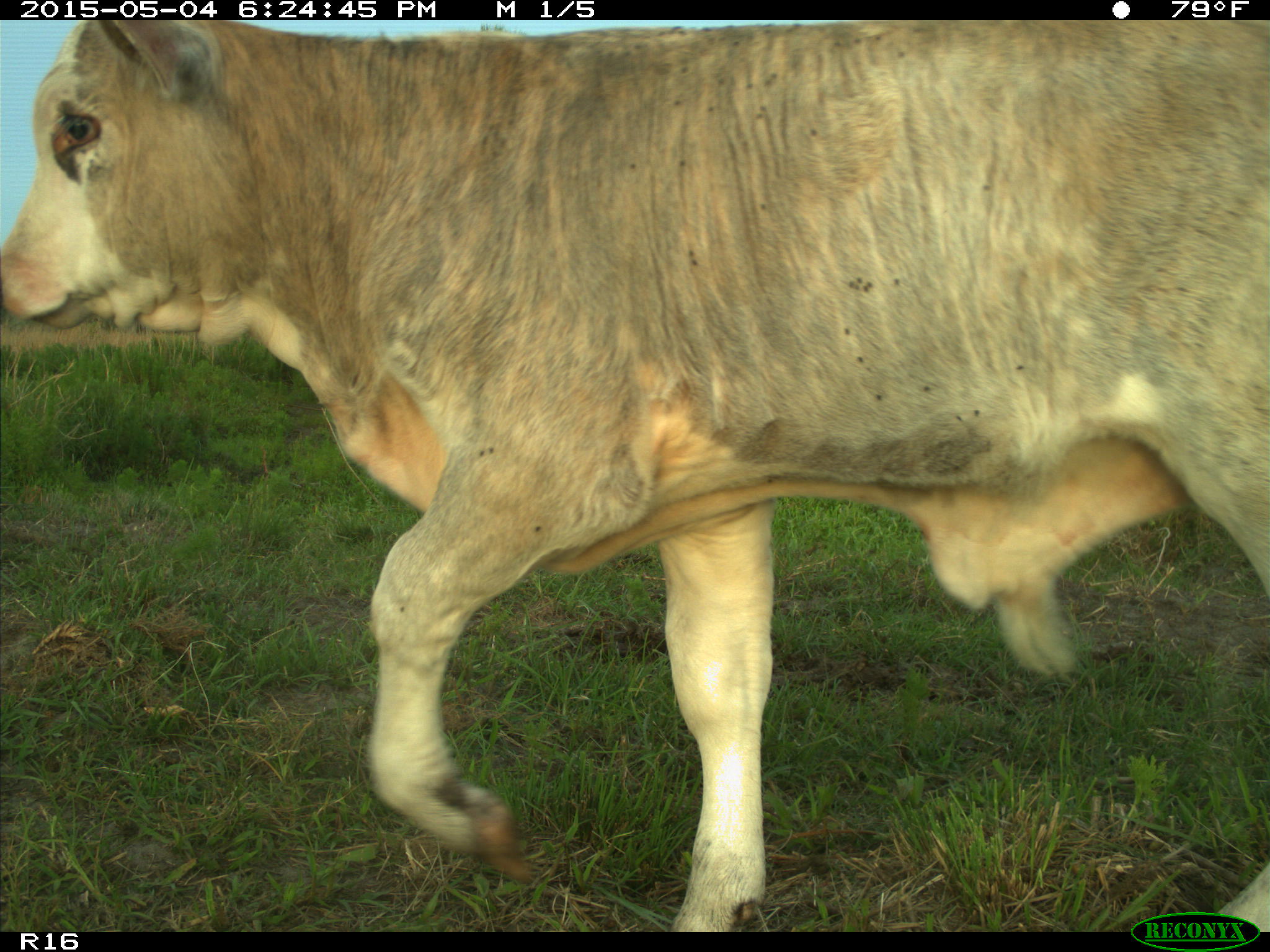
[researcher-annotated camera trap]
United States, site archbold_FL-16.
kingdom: Animalia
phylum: Chordata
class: Mammalia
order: Artiodactyla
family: Bovidae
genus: Bos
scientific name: Bos taurus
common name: domestic cow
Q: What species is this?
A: Bos taurus (domestic cow).